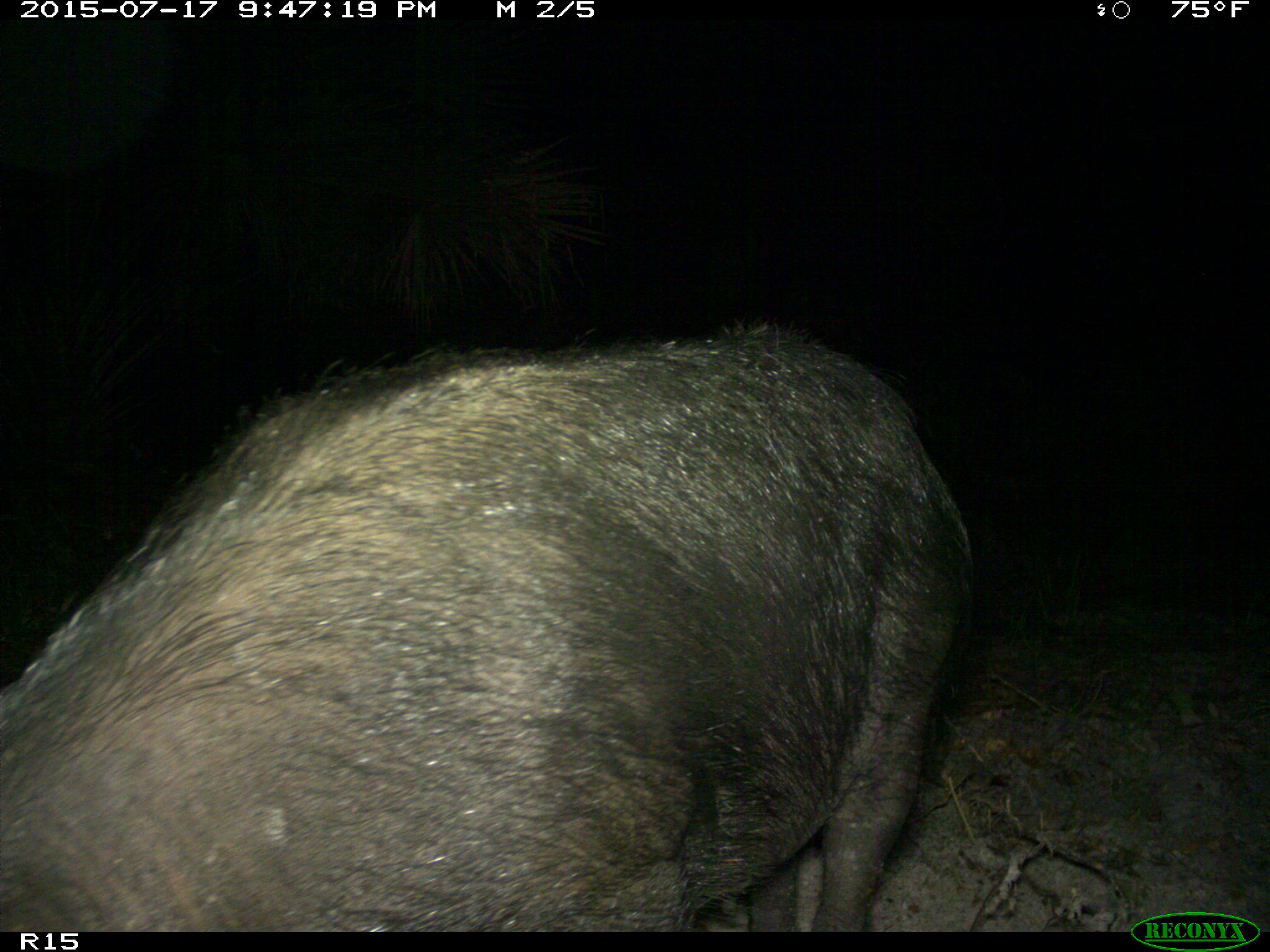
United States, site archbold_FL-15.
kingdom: Animalia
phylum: Chordata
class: Mammalia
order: Artiodactyla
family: Suidae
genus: Sus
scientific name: Sus scrofa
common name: wild boar